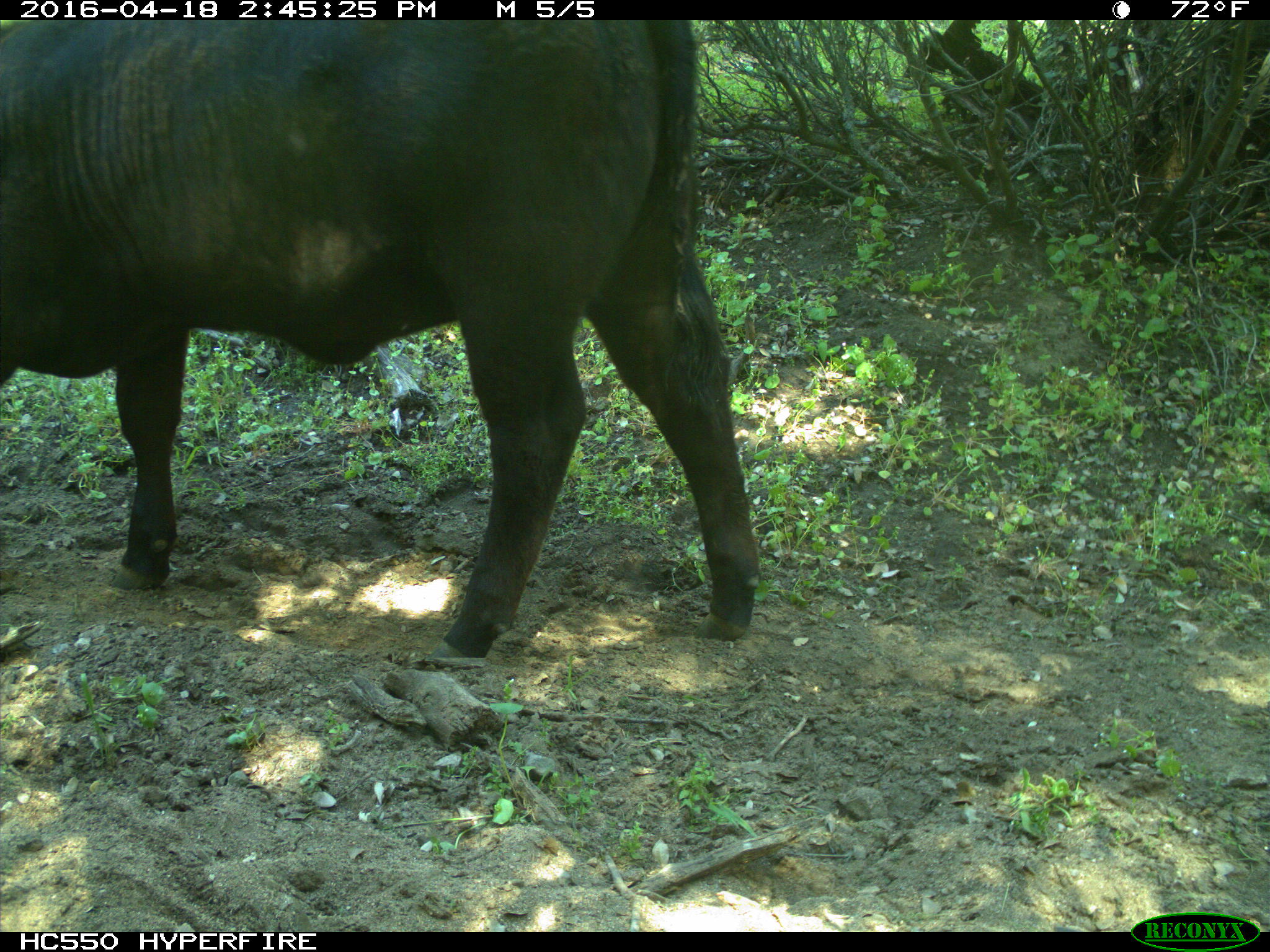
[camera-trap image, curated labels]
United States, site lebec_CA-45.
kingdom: Animalia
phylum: Chordata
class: Mammalia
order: Artiodactyla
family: Bovidae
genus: Bos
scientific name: Bos taurus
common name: domestic cow